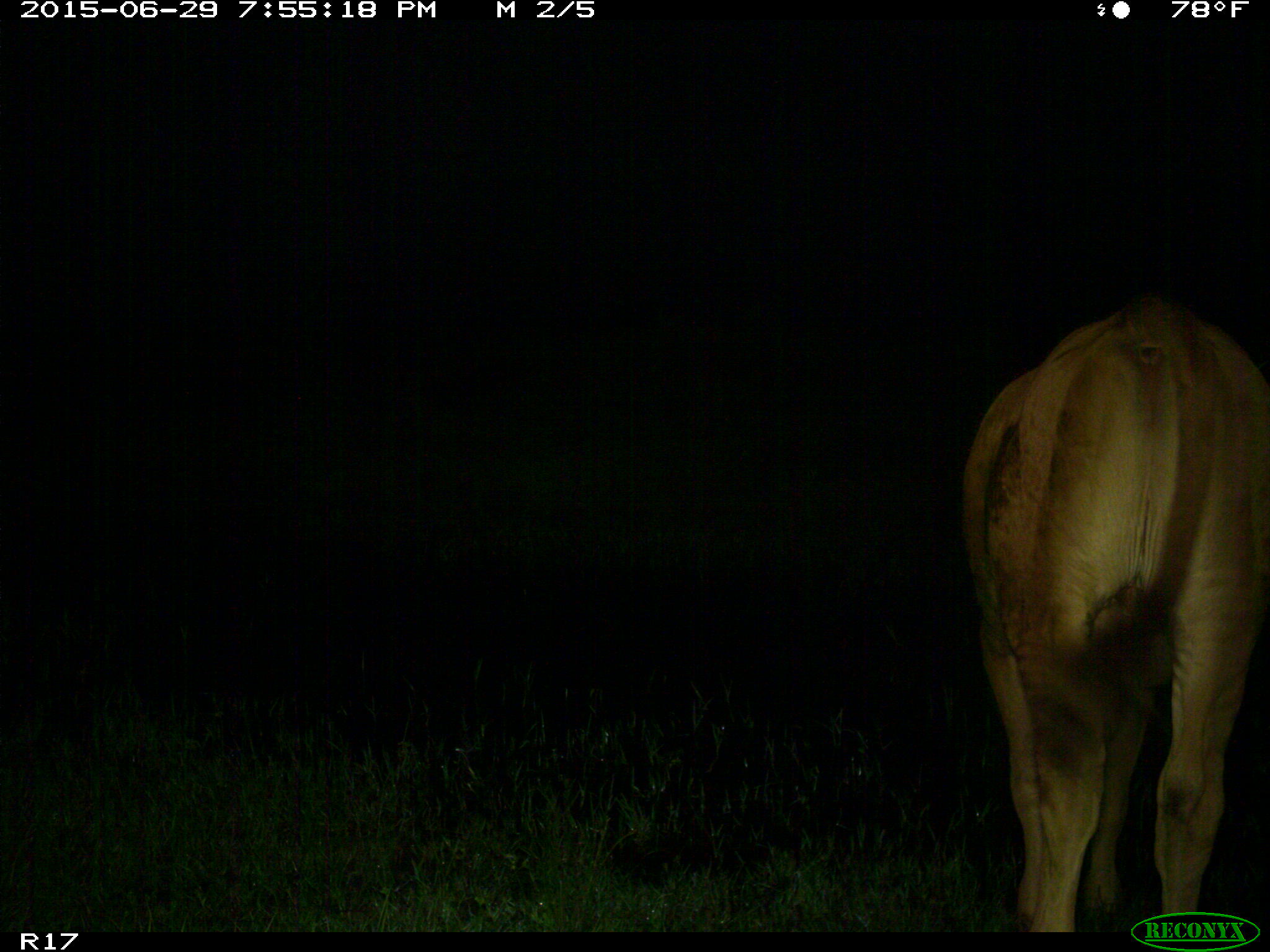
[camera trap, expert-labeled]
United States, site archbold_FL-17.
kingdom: Animalia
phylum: Chordata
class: Mammalia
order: Artiodactyla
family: Bovidae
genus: Bos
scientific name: Bos taurus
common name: domestic cow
Bos taurus (domestic cow).